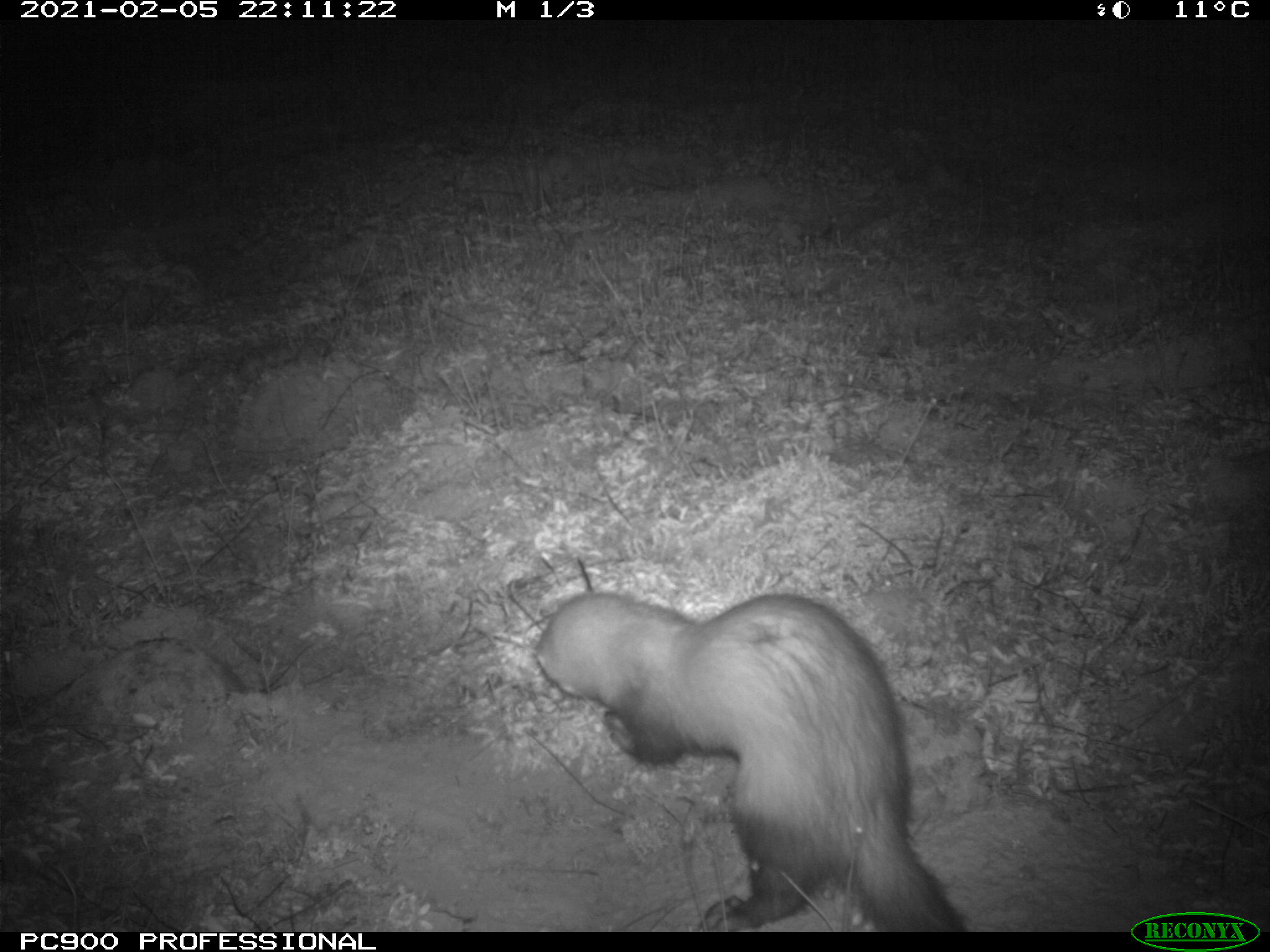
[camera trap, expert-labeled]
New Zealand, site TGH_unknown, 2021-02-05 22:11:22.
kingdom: Animalia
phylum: Chordata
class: Mammalia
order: Carnivora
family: Mustelidae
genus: Mustela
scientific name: Mustela furo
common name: ferret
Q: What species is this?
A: Ferret (Mustela furo).